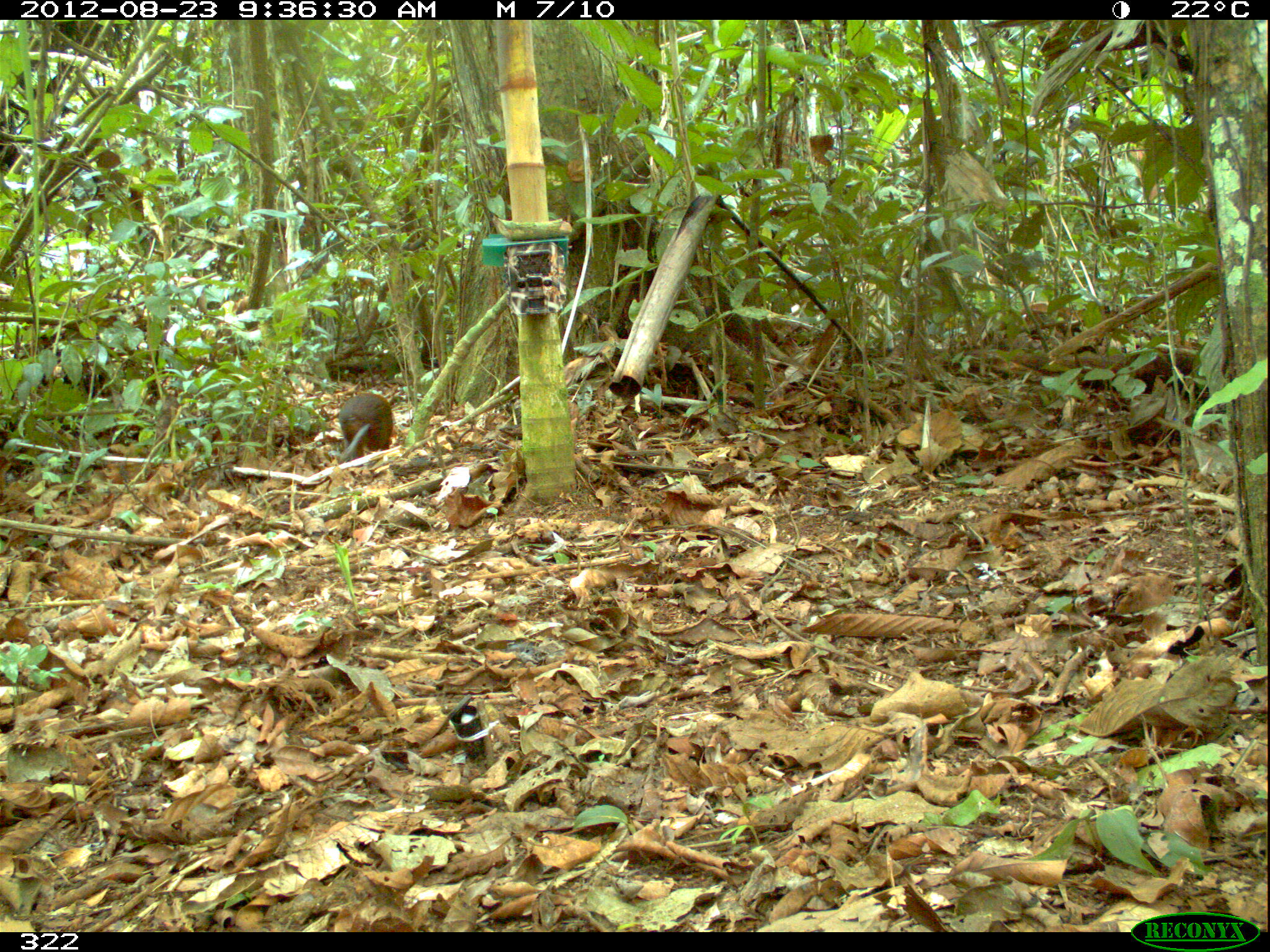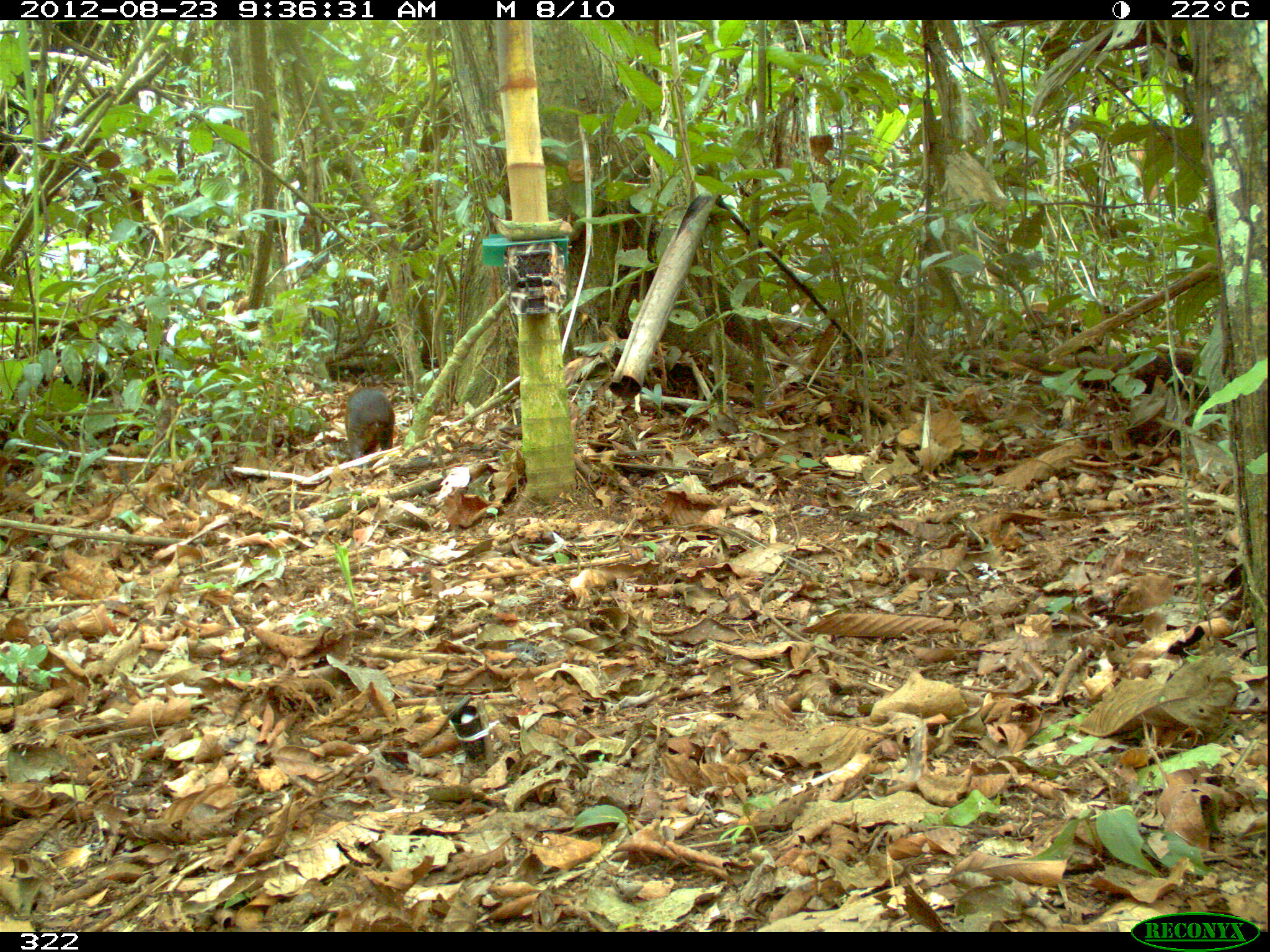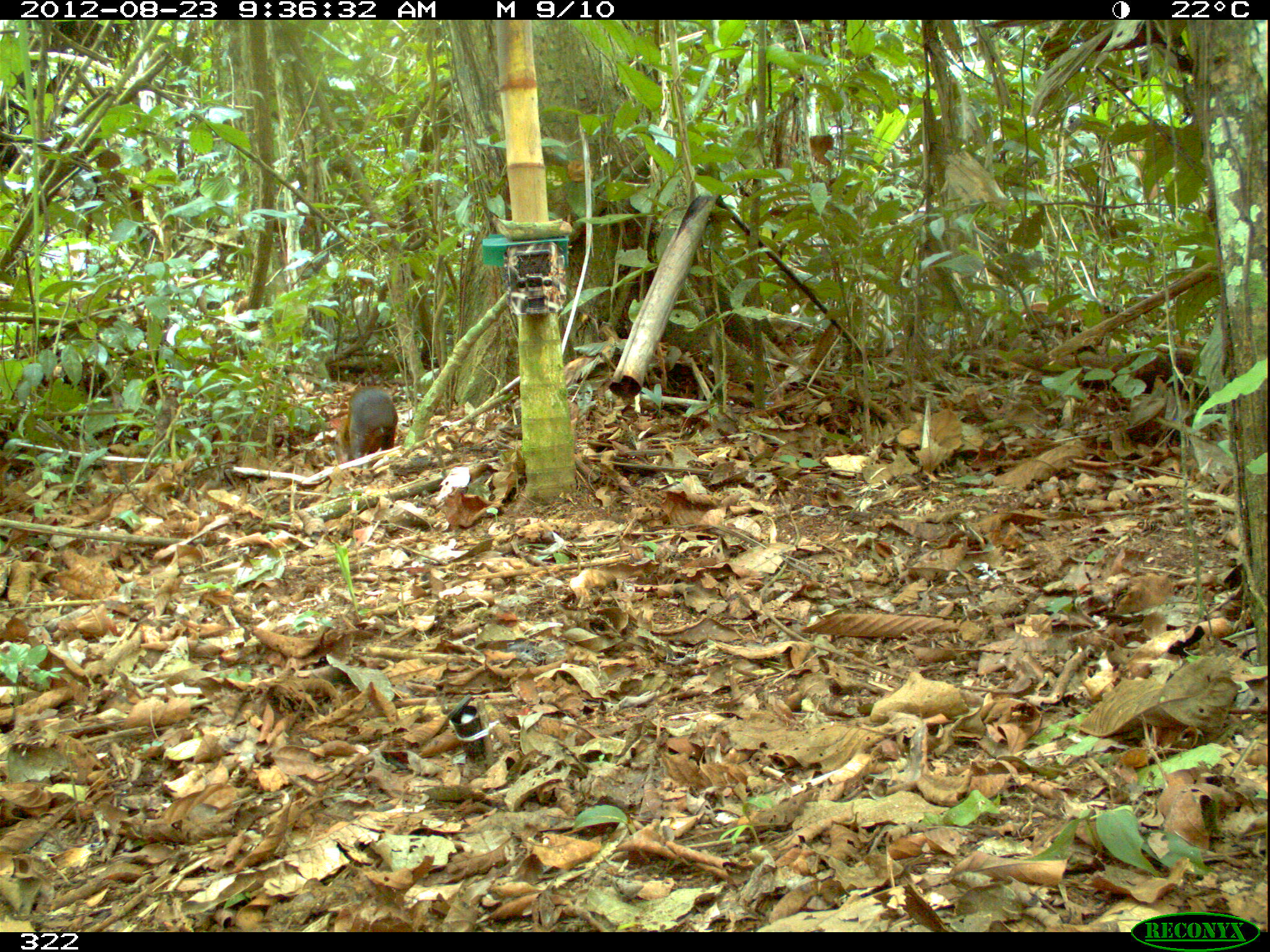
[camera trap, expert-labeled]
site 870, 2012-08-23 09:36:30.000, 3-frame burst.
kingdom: Animalia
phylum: Chordata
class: Mammalia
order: Rodentia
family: Dasyproctidae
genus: Dasyprocta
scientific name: Dasyprocta punctata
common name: central american agouti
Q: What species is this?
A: Dasyprocta punctata (central american agouti).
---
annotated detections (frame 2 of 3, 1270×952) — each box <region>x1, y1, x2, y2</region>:
dasyprocta punctata: <region>343, 386, 395, 468</region>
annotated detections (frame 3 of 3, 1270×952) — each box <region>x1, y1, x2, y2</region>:
dasyprocta punctata: <region>339, 385, 398, 467</region>